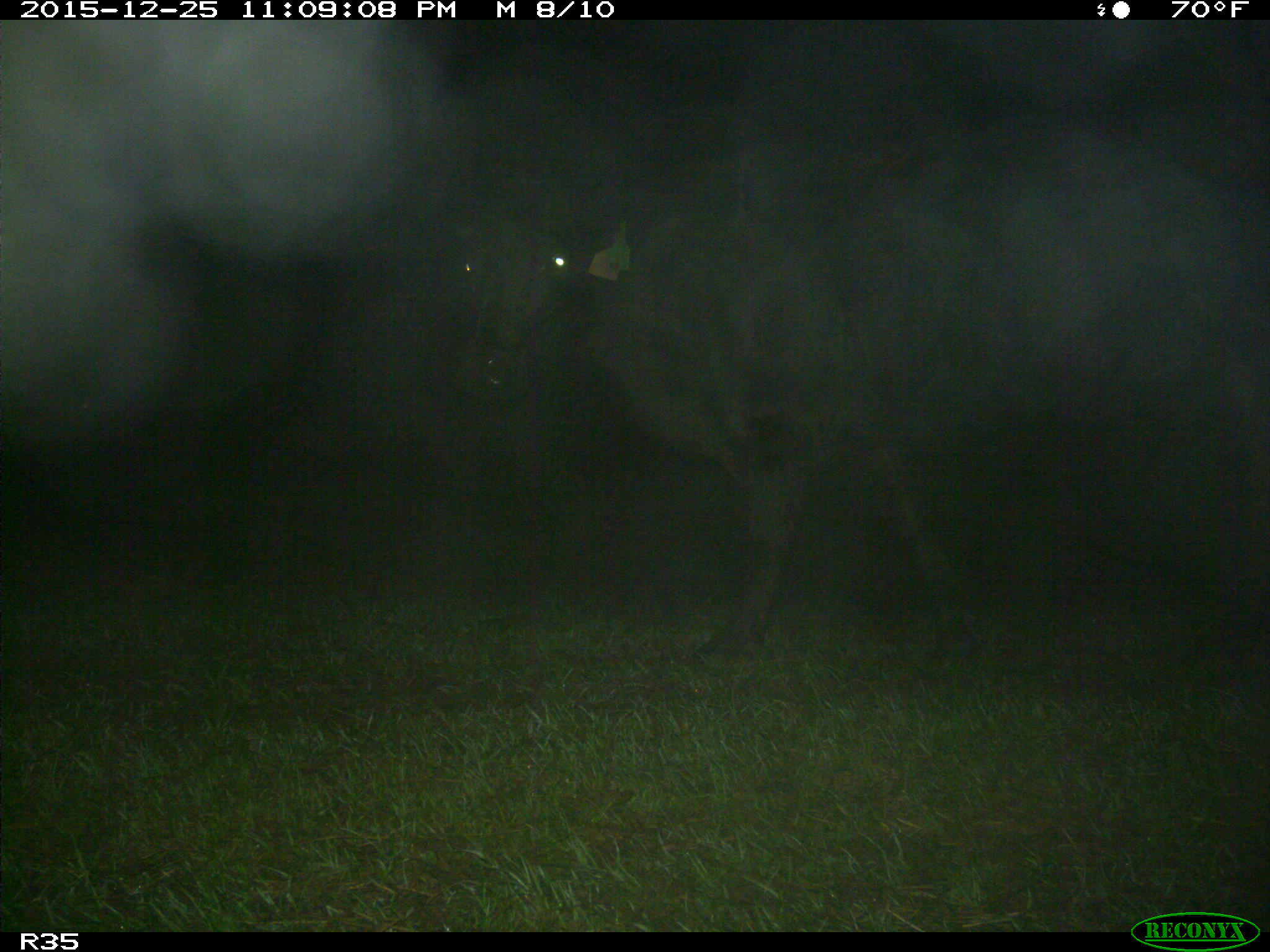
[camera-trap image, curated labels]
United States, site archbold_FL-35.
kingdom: Animalia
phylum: Chordata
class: Mammalia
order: Artiodactyla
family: Bovidae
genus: Bos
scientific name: Bos taurus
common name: domestic cow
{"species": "Bos taurus (domestic cow)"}